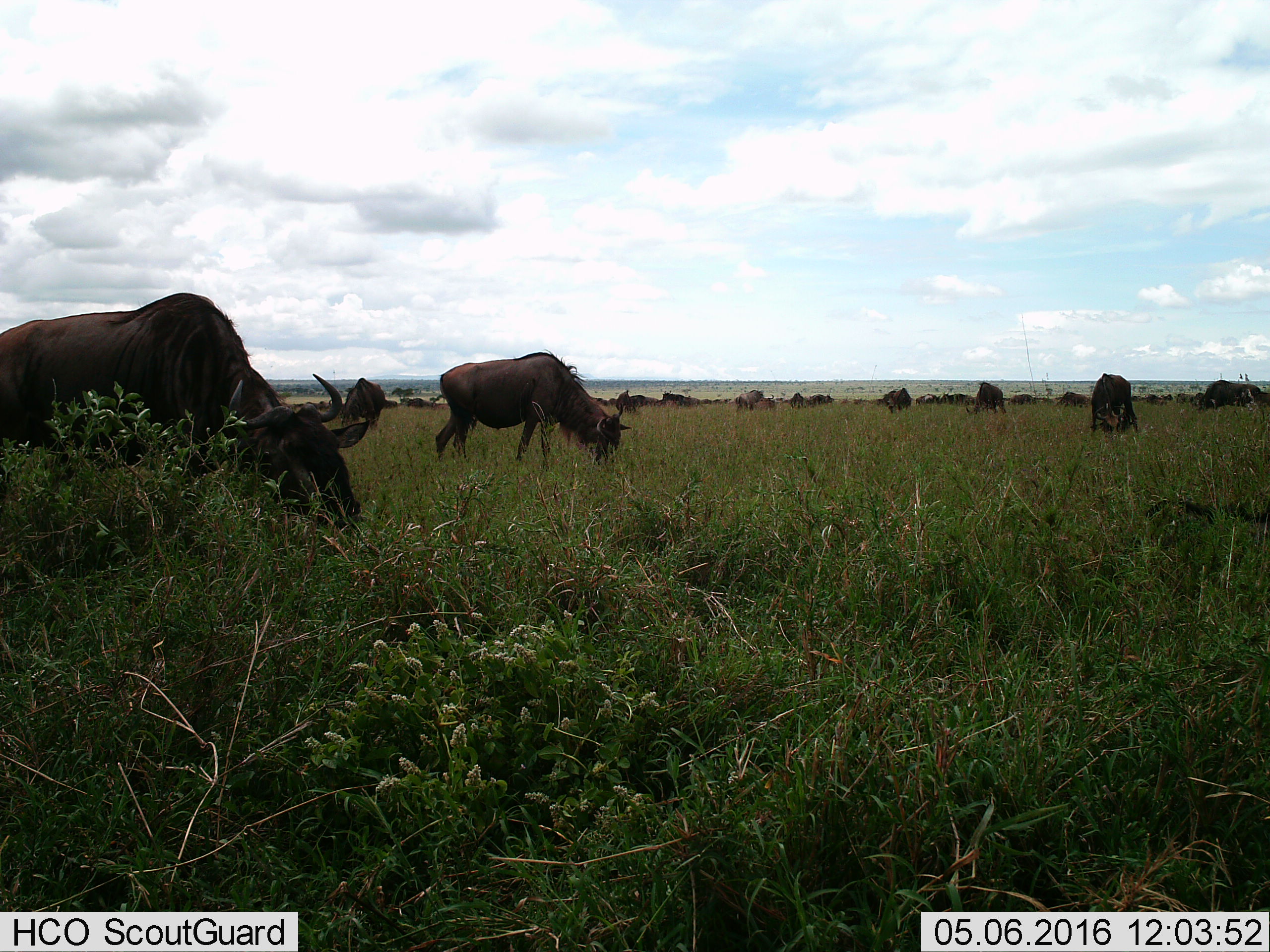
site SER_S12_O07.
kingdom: Animalia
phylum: Chordata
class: Mammalia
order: Artiodactyla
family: Bovidae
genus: Connochaetes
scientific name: Connochaetes taurinus taurinus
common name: blue wildebeest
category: wildebeestblue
Wildebeestblue (blue wildebeest) (Connochaetes taurinus taurinus), count 11-50. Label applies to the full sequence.